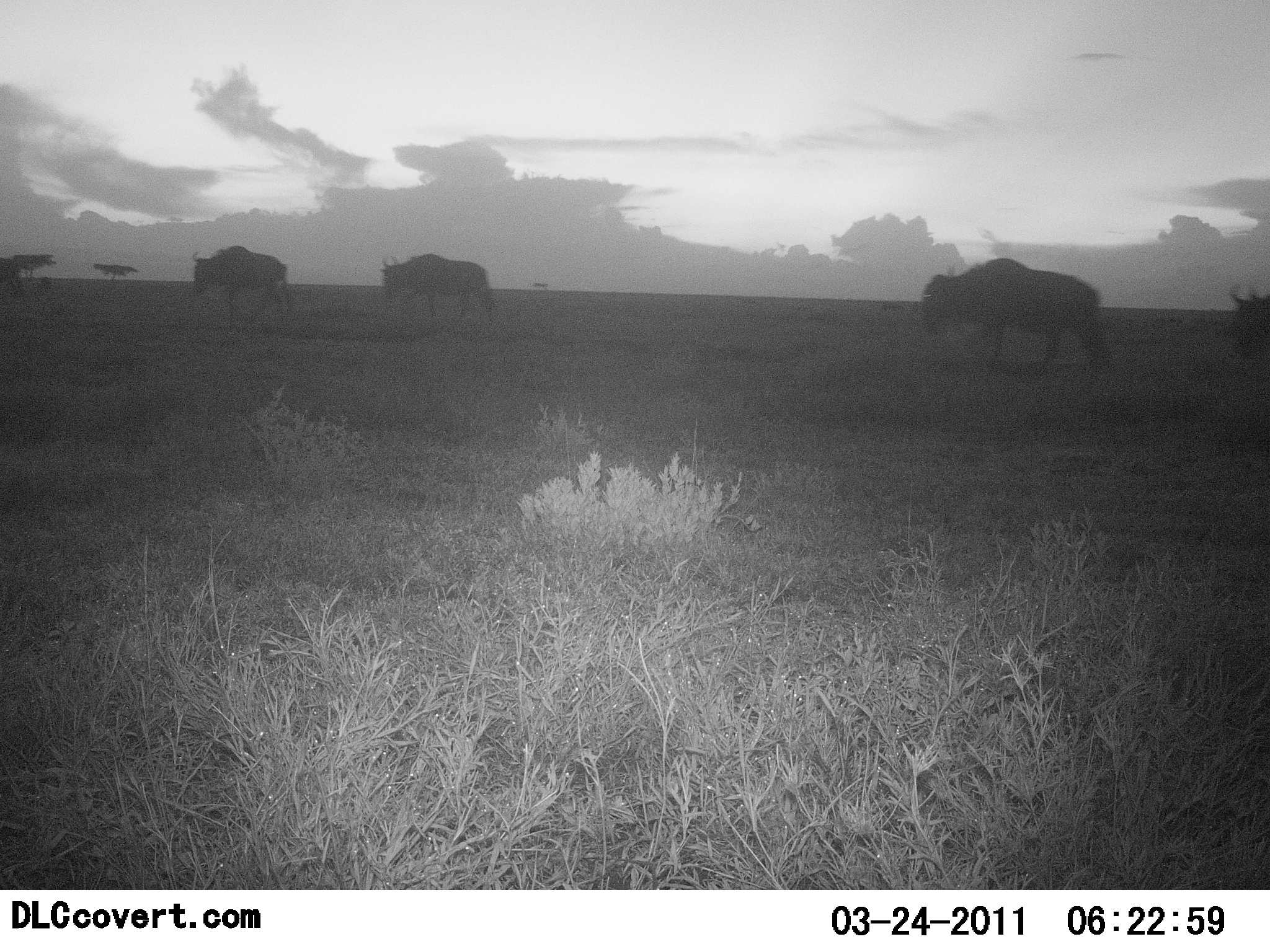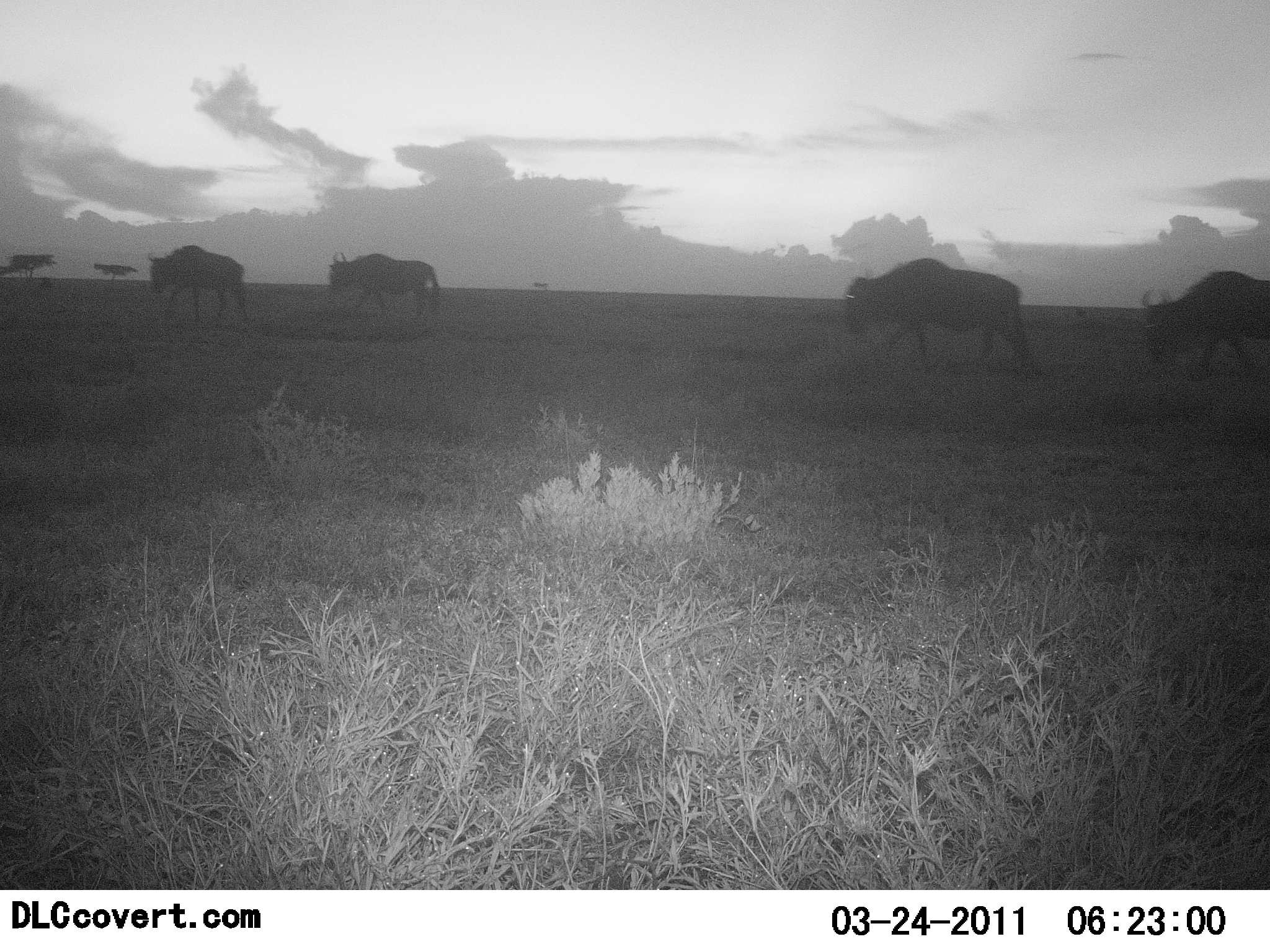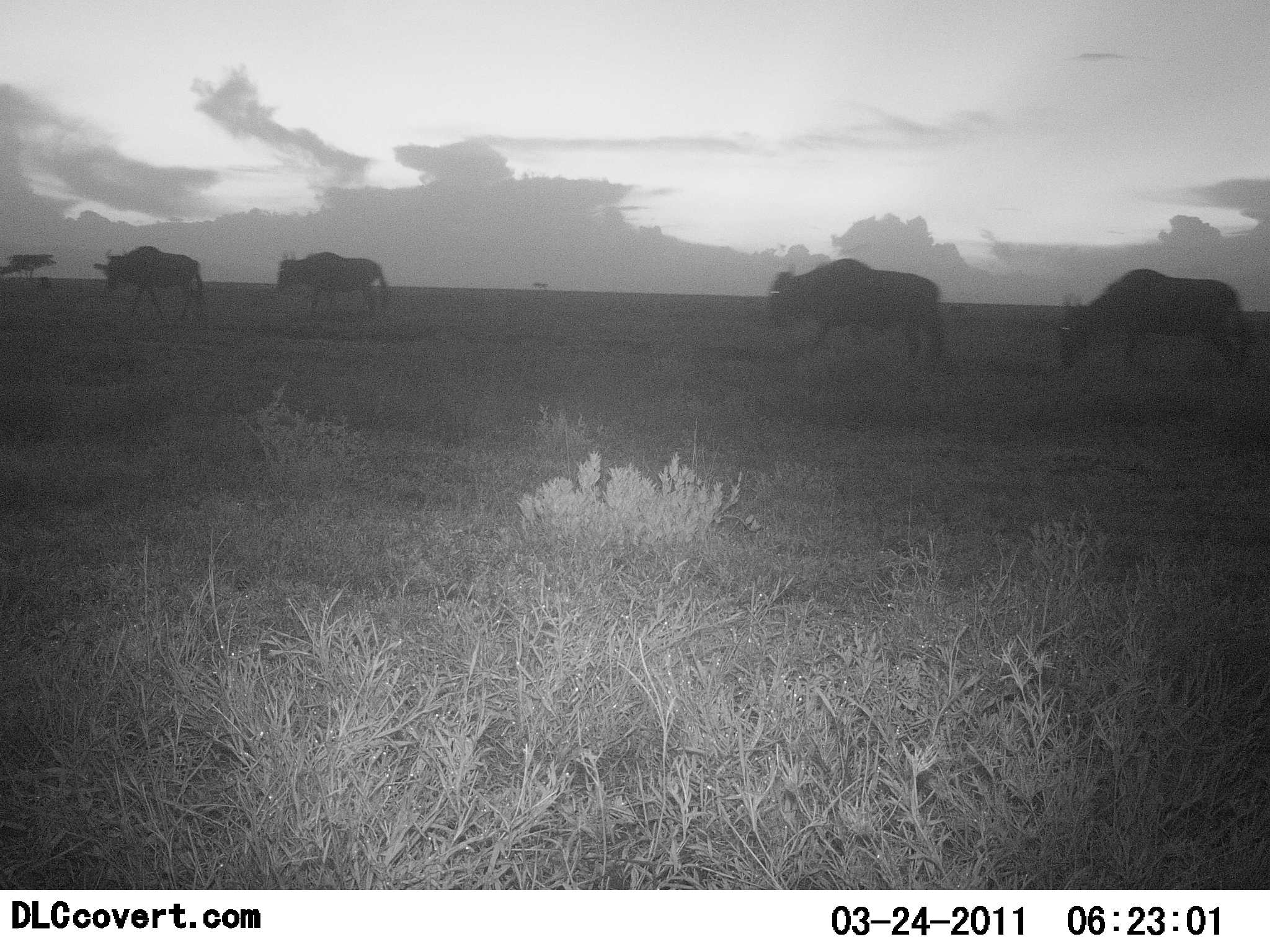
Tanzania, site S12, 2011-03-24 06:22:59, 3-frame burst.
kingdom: Animalia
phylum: Chordata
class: Mammalia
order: Artiodactyla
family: Bovidae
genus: Connochaetes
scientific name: Connochaetes taurinus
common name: blue wildebeest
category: wildebeest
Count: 4.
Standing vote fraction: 0%.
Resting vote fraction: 0%.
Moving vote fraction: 100%.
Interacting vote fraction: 0%.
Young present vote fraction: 0%.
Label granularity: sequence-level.